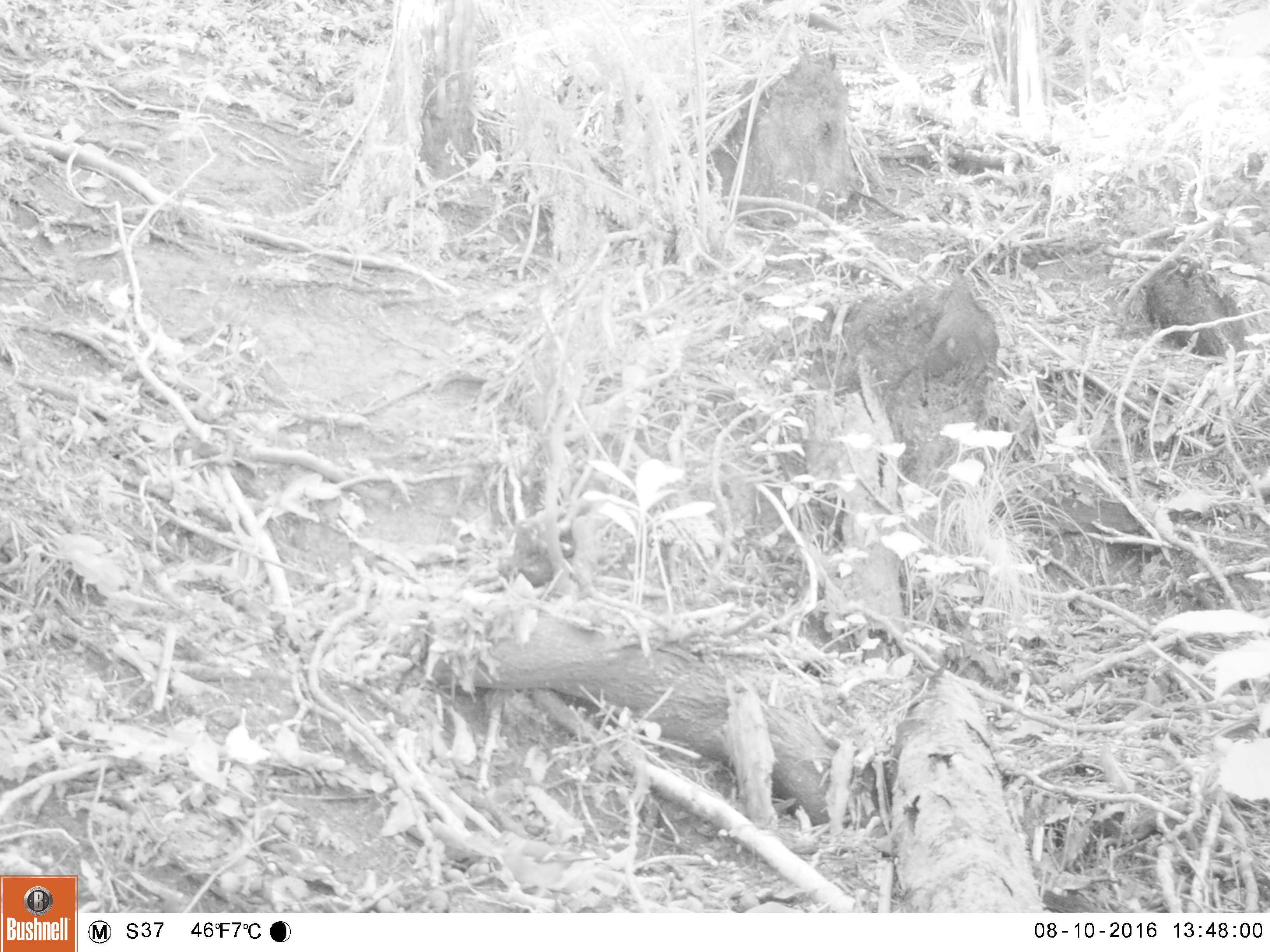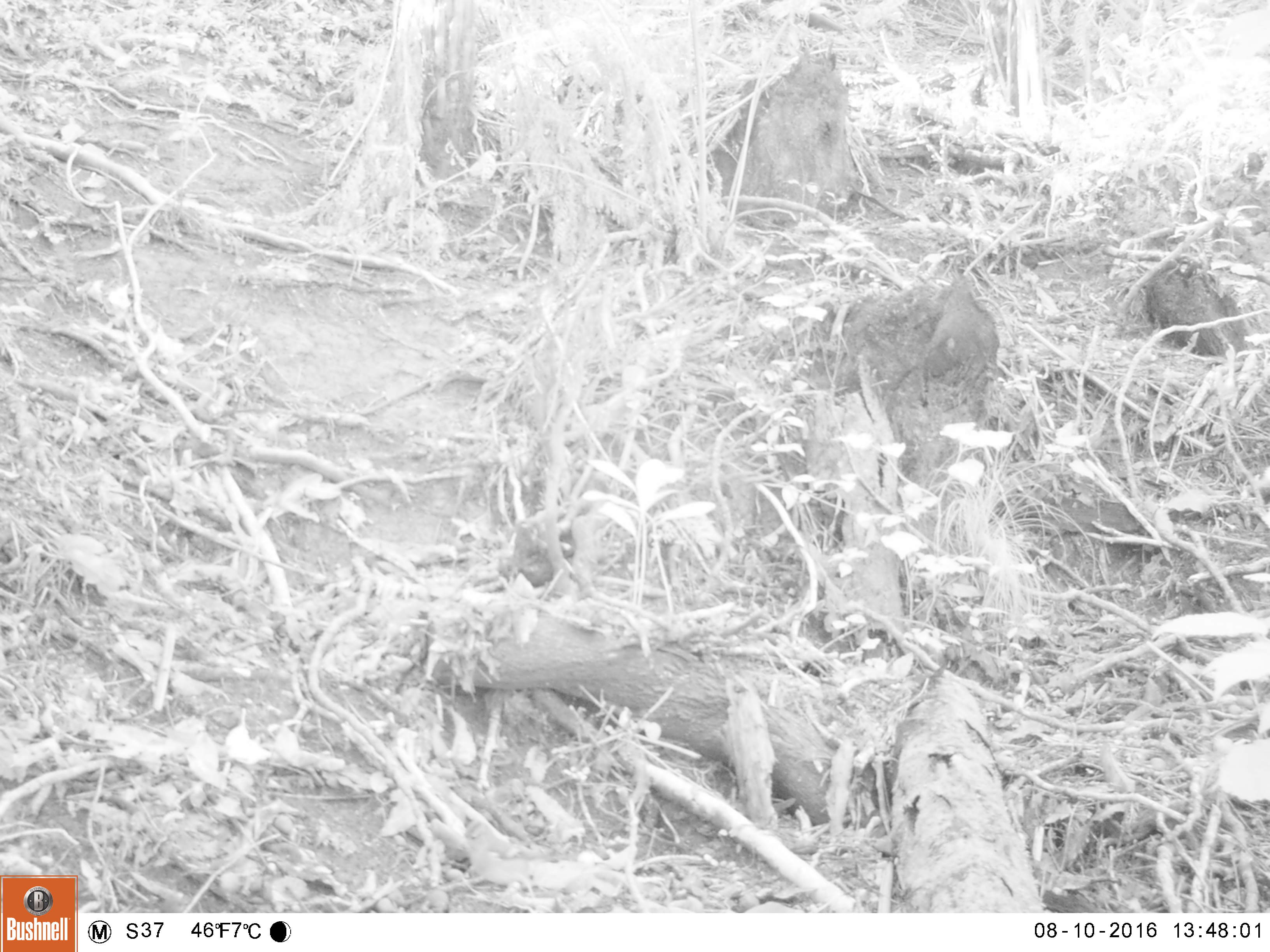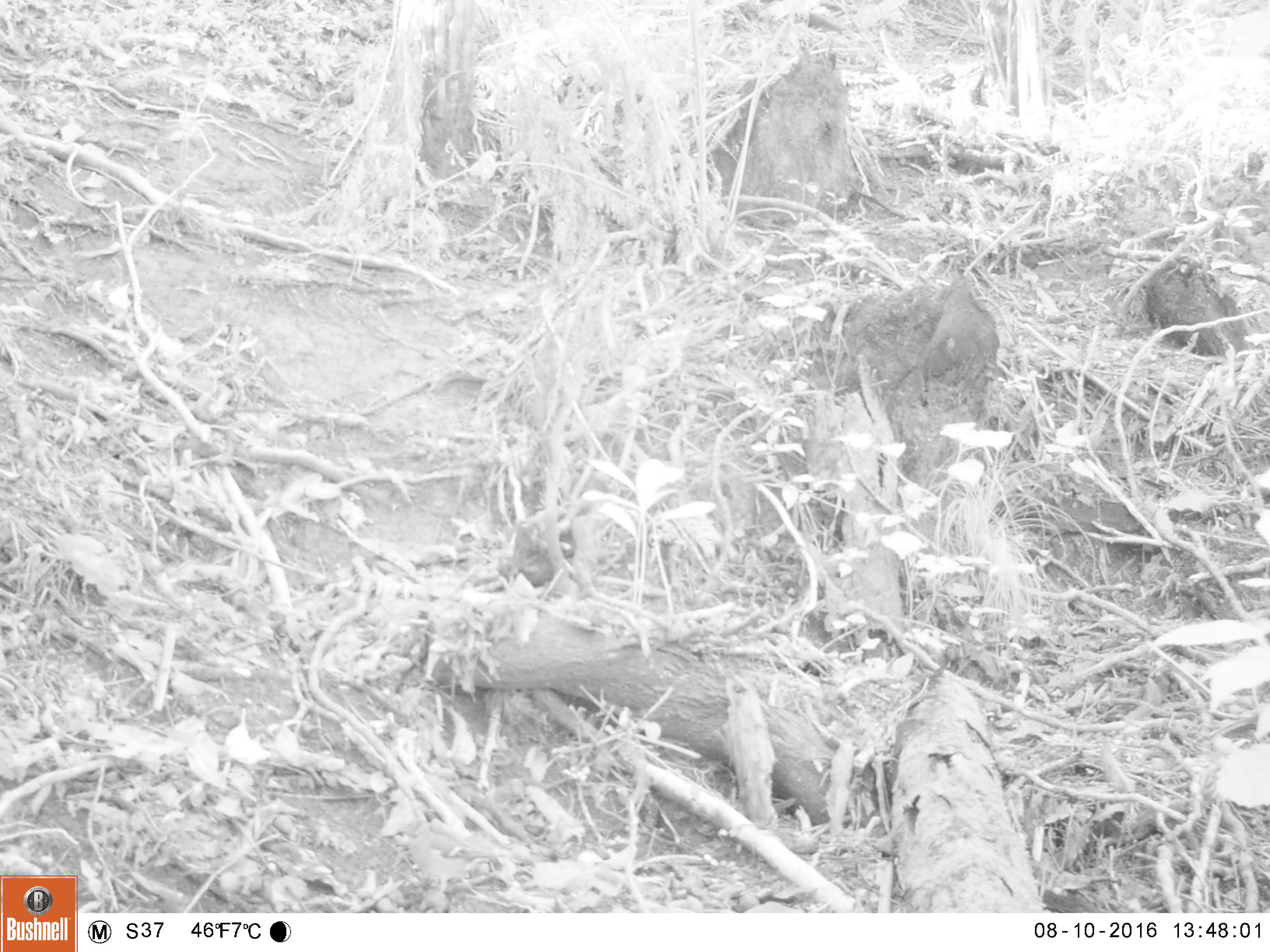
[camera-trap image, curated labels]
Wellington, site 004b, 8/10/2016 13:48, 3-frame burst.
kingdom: Animalia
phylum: Chordata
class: Aves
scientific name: Aves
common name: bird